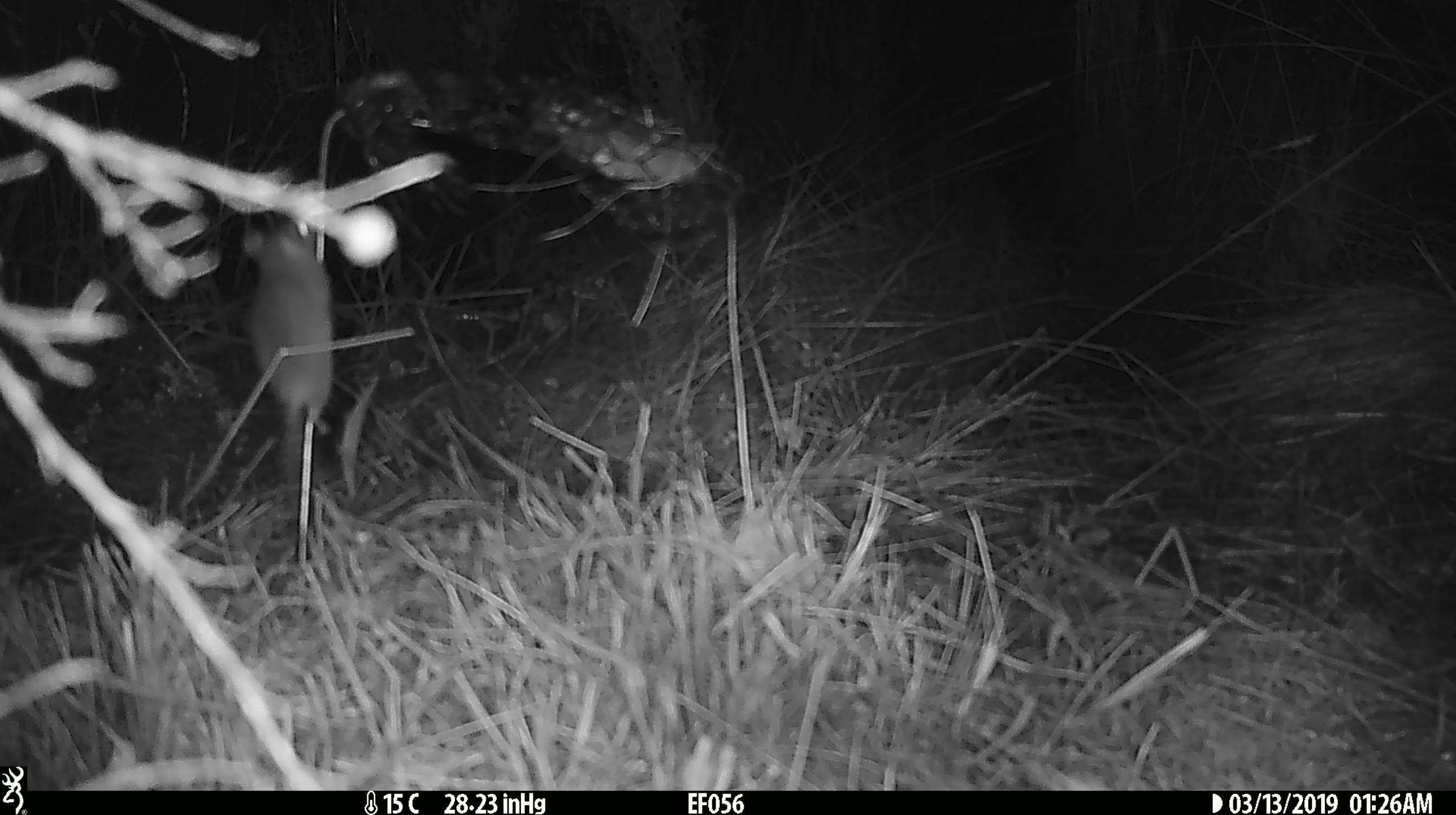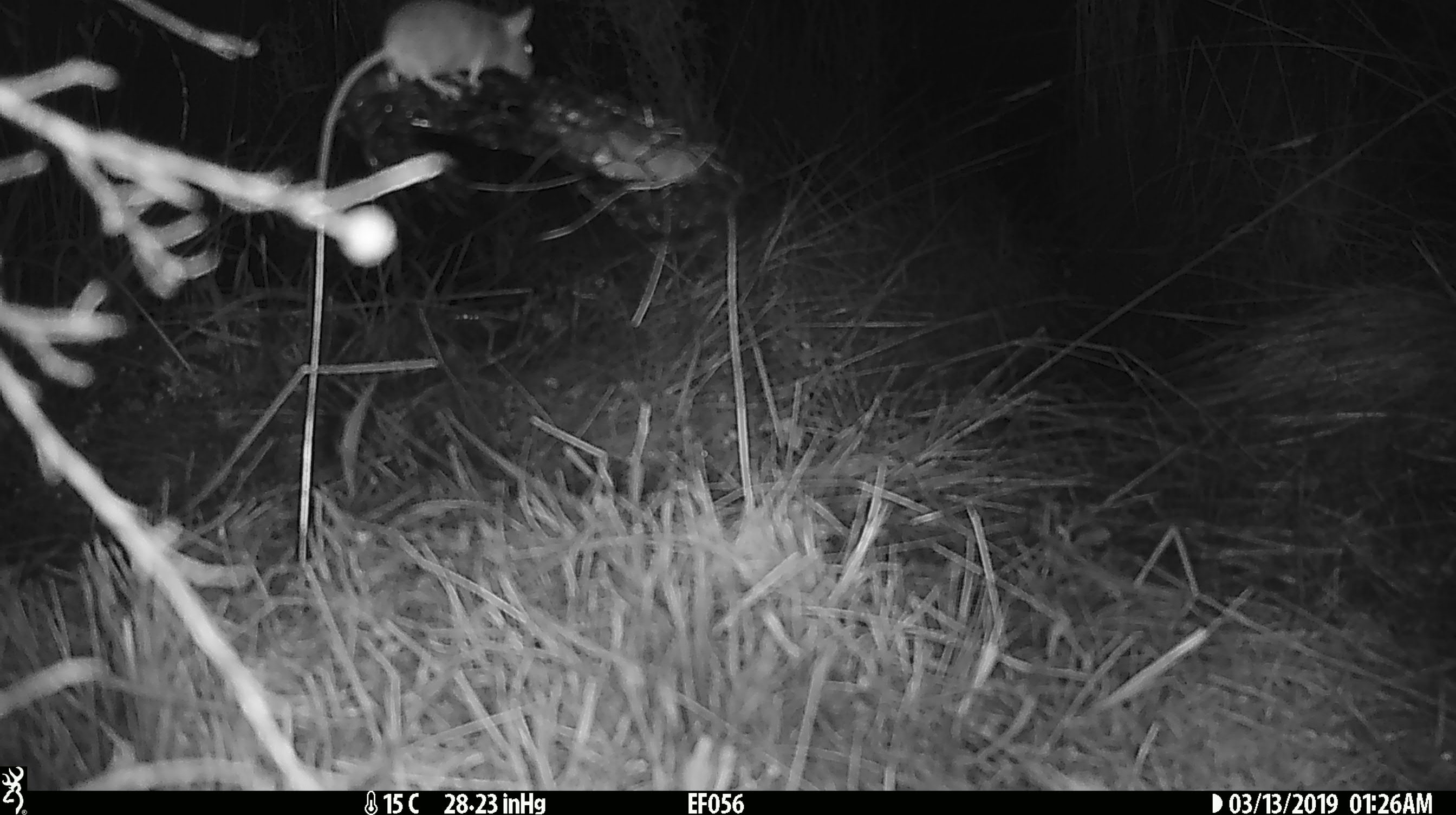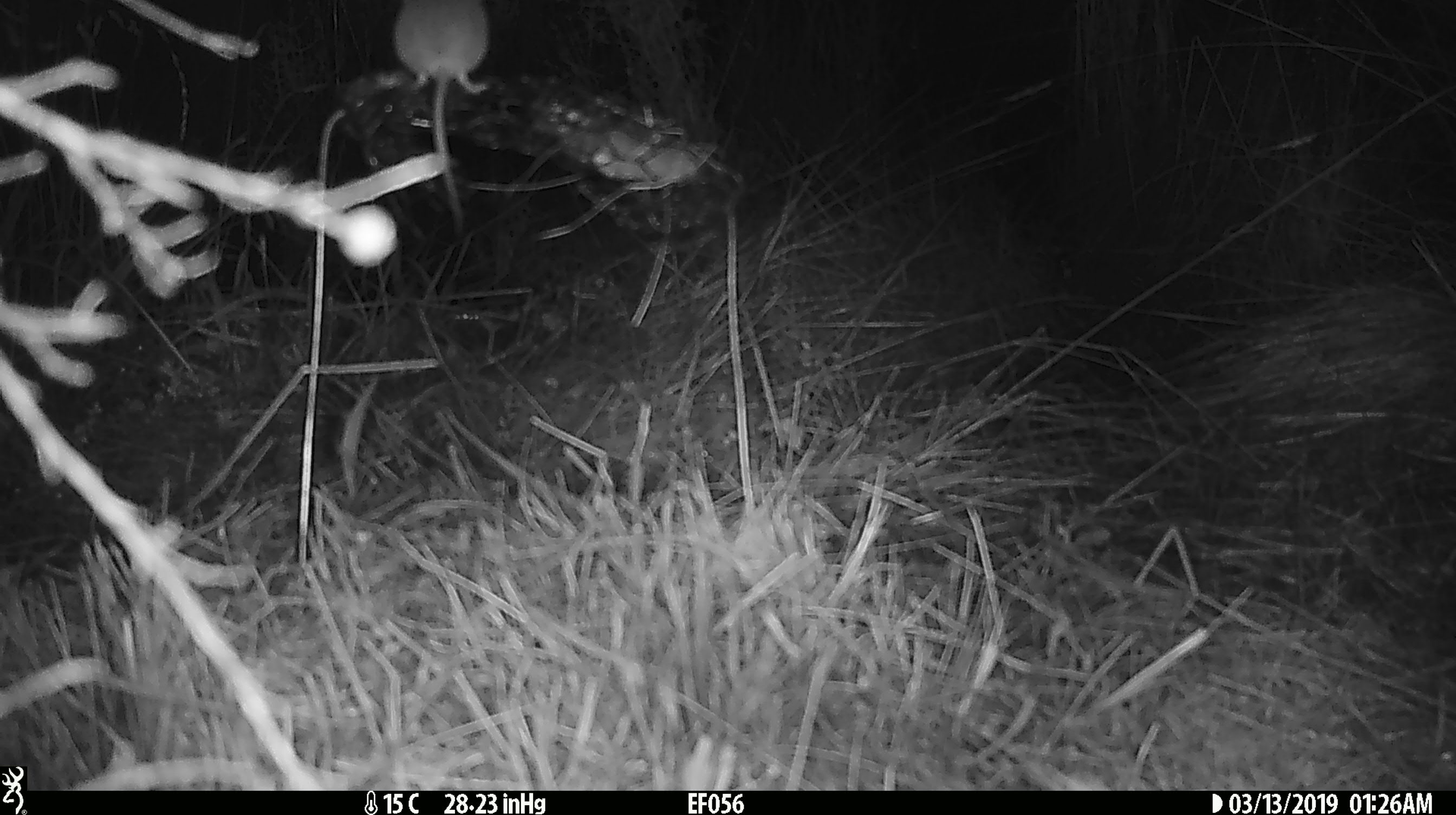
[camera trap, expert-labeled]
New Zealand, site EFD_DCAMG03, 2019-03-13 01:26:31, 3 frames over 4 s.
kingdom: Animalia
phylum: Chordata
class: Mammalia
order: Rodentia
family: Muridae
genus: Mus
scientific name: Mus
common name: mouse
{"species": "mouse (Mus)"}